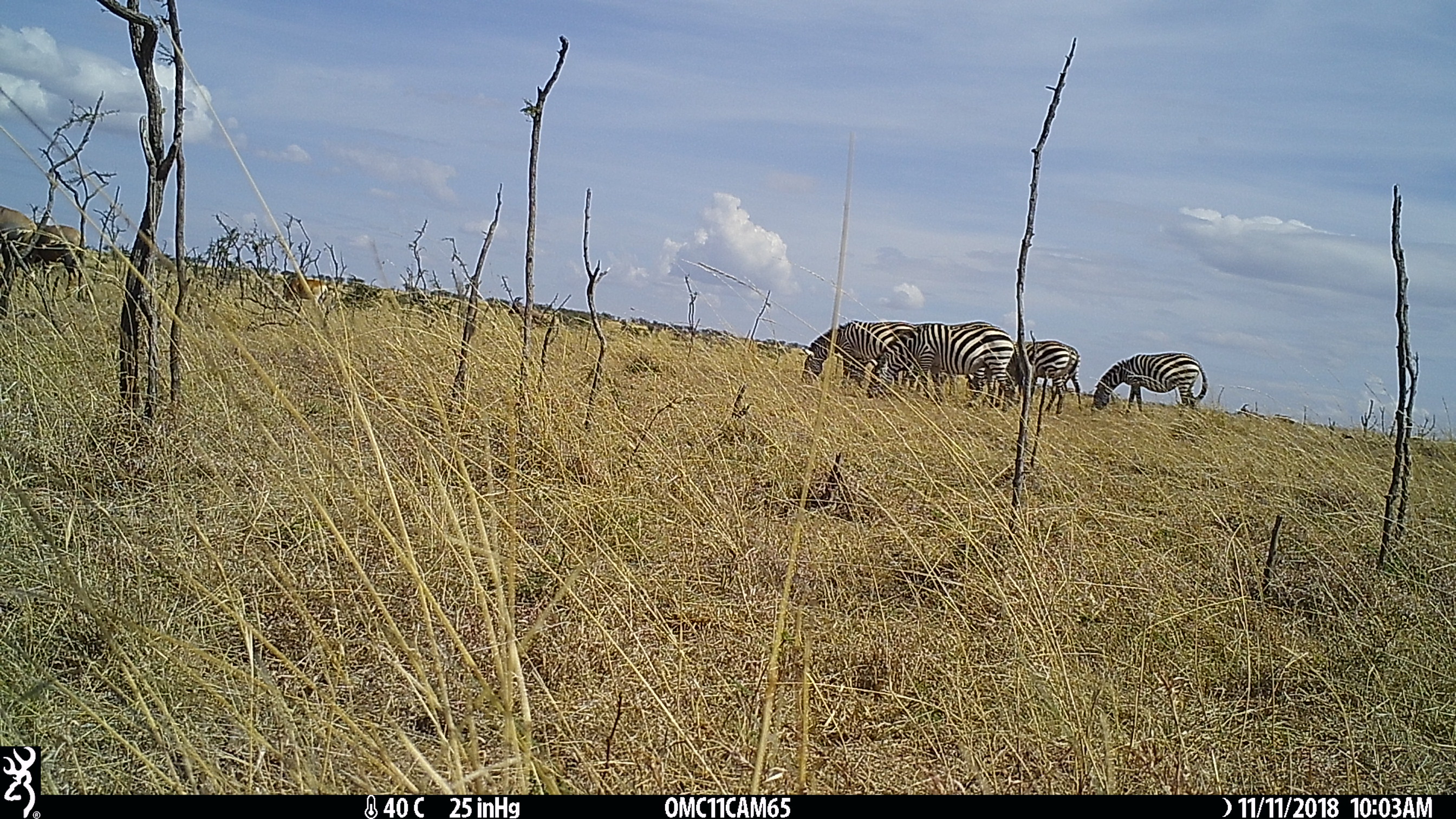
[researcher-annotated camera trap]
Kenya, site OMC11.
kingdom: Animalia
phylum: Chordata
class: Mammalia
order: Artiodactyla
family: Bovidae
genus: Alcelaphus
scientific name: Alcelaphus buselaphus cokii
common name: coke's hartebeest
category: hartebeest cokes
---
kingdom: Animalia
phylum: Chordata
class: Mammalia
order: Artiodactyla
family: Bovidae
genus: Damaliscus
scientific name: Damaliscus lunatus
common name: topi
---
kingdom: Animalia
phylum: Chordata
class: Mammalia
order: Perissodactyla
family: Equidae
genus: Equus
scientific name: Equus quagga burchellii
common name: burchell's zebra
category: zebra